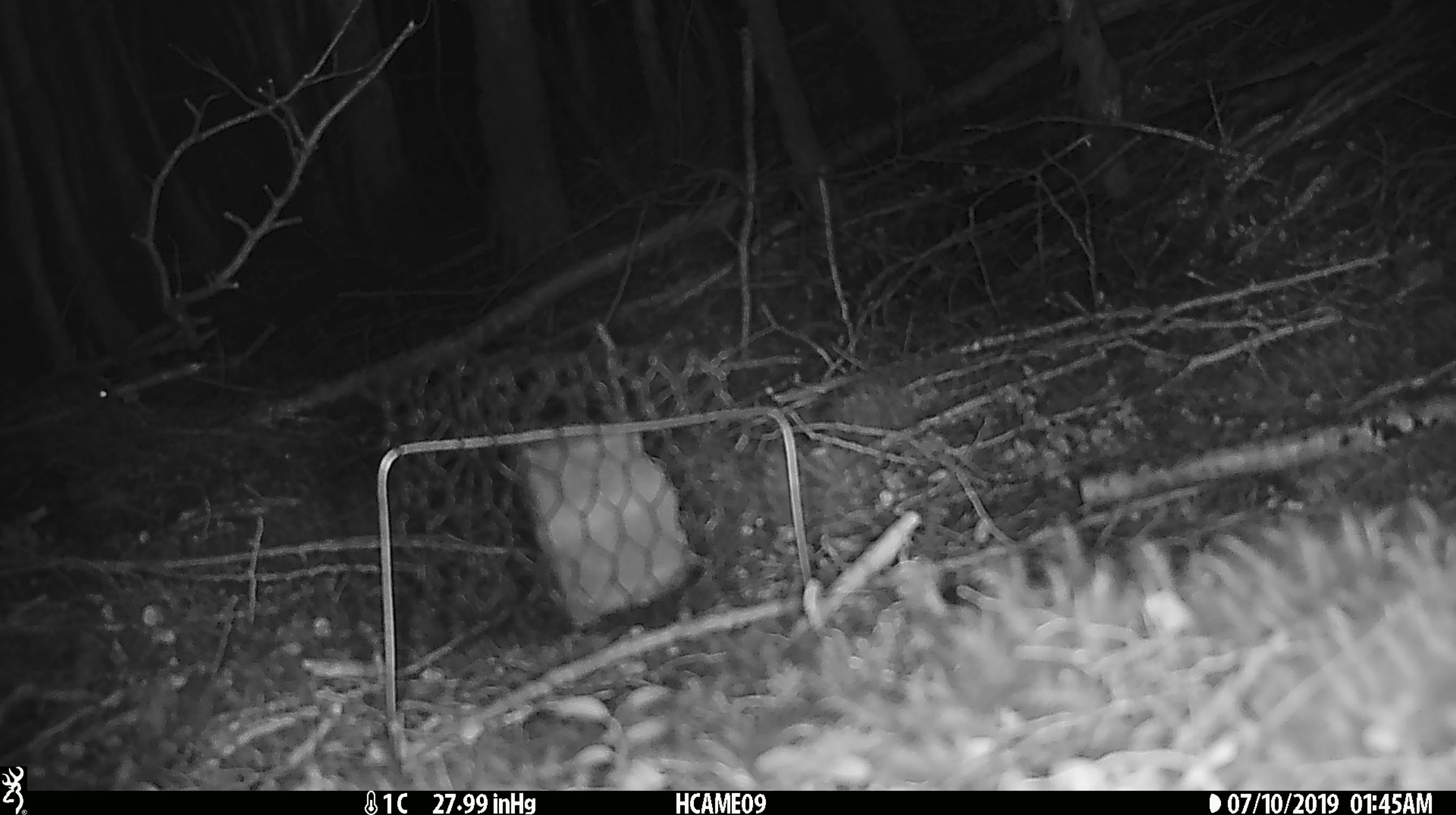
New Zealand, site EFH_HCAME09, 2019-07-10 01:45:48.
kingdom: Animalia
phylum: Chordata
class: Mammalia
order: Rodentia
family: Muridae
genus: Mus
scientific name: Mus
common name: mouse